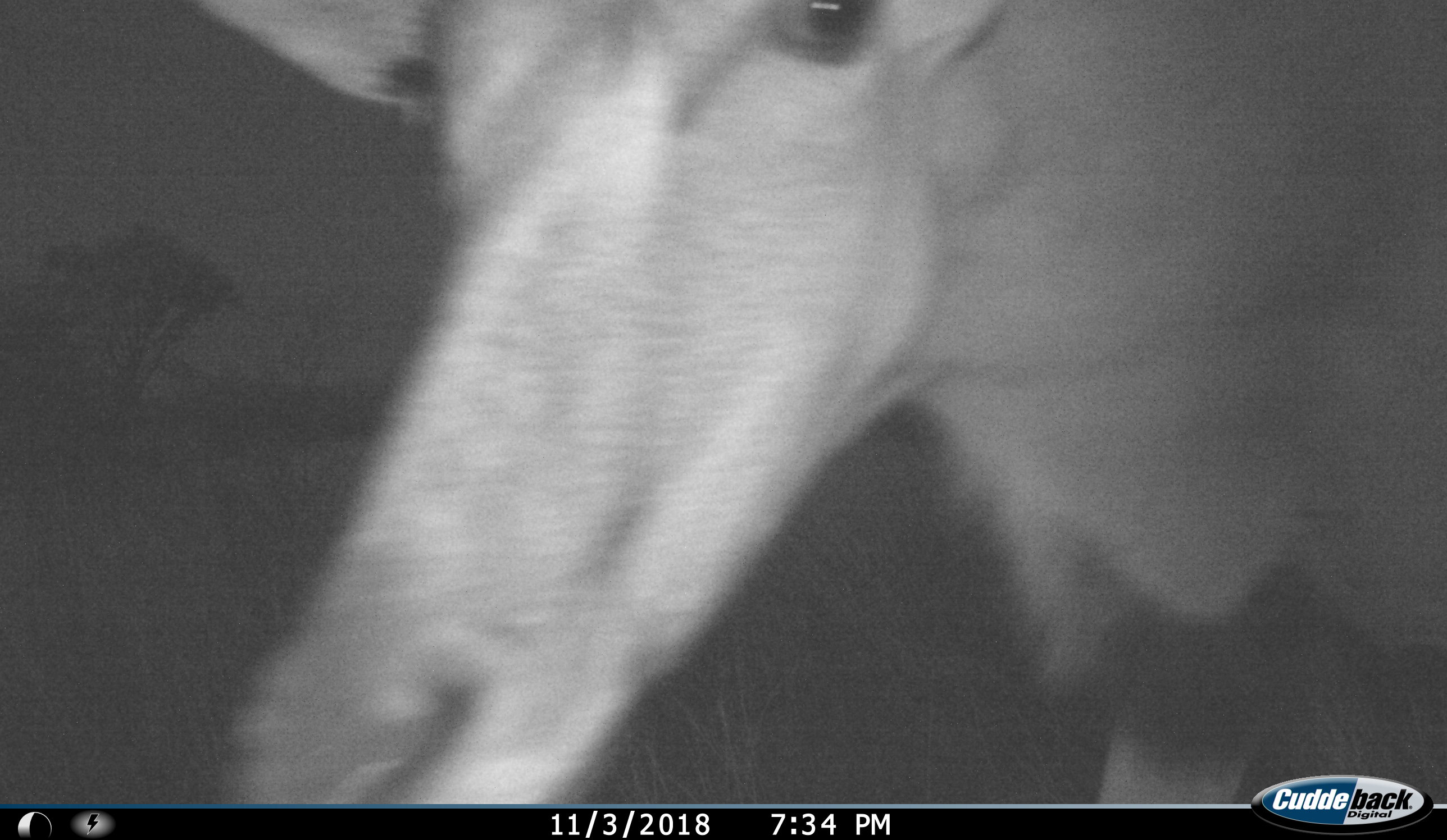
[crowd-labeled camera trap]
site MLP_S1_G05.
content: unidentified animal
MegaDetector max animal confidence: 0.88